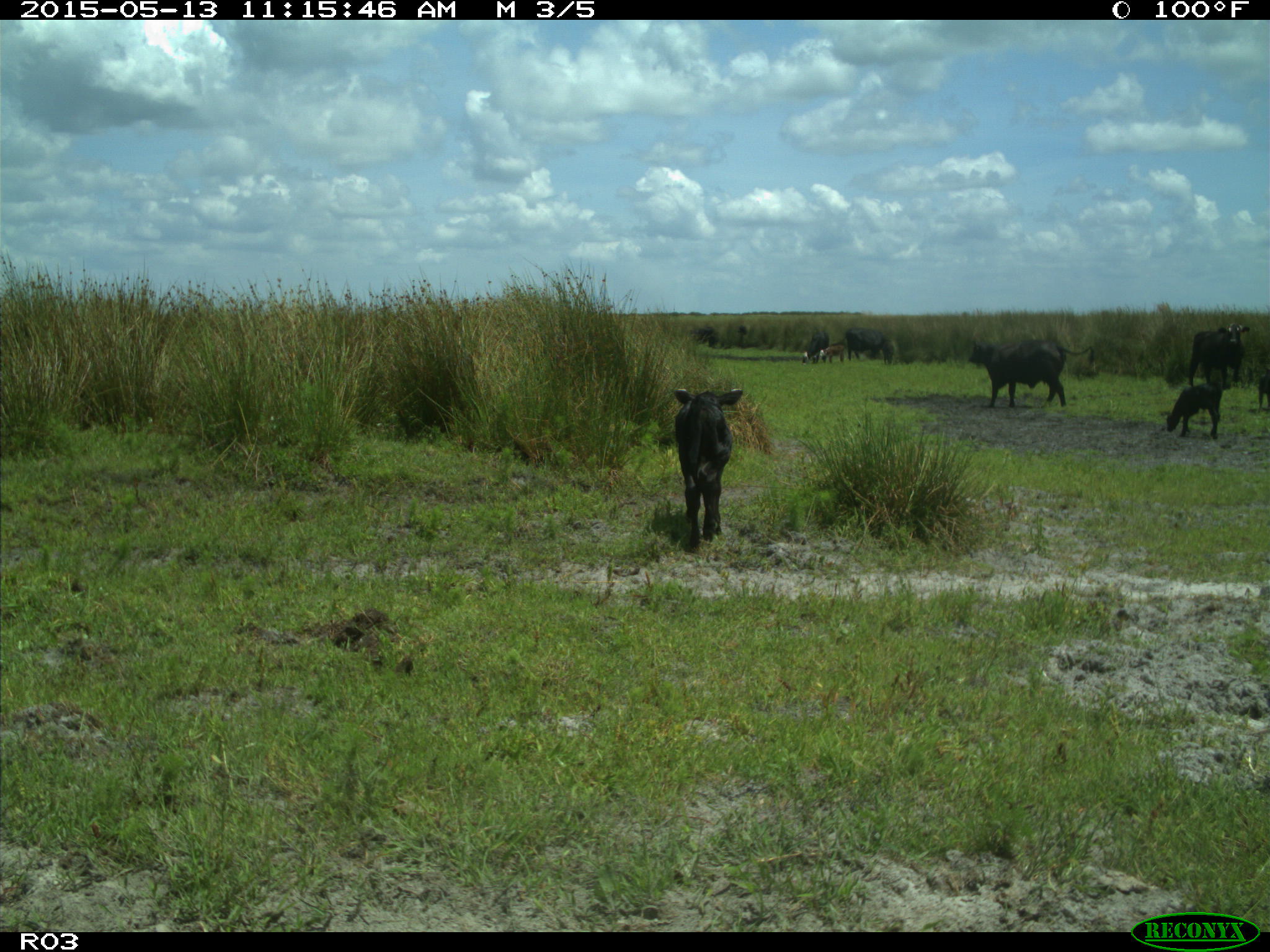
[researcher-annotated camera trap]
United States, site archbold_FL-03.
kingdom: Animalia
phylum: Chordata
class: Mammalia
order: Artiodactyla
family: Bovidae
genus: Bos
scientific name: Bos taurus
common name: domestic cow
Bos taurus (domestic cow).